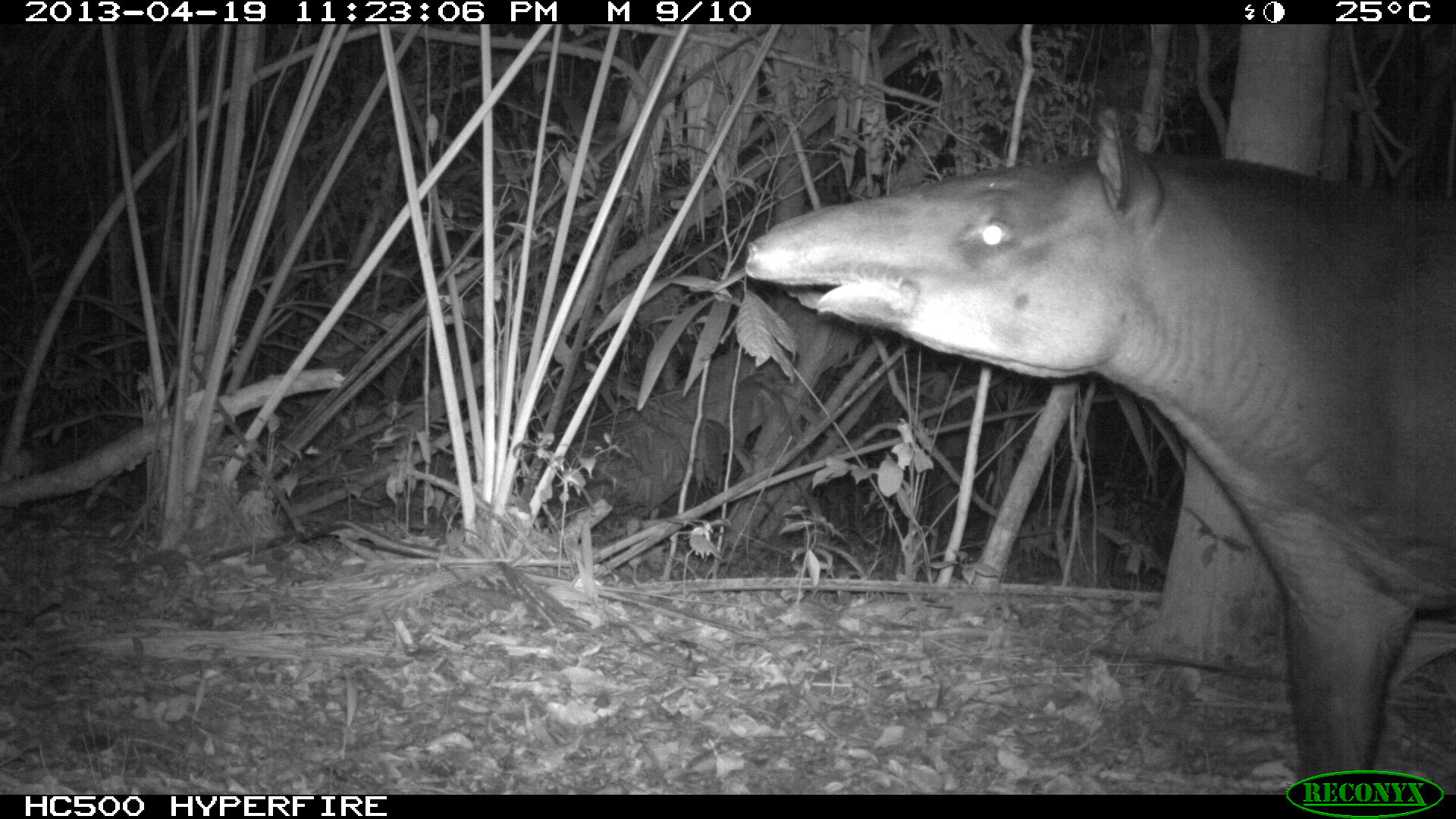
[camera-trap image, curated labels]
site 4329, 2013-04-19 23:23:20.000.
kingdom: Animalia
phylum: Chordata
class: Mammalia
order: Perissodactyla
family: Tapiridae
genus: Tapirus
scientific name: Tapirus bairdii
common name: baird's tapir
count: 1